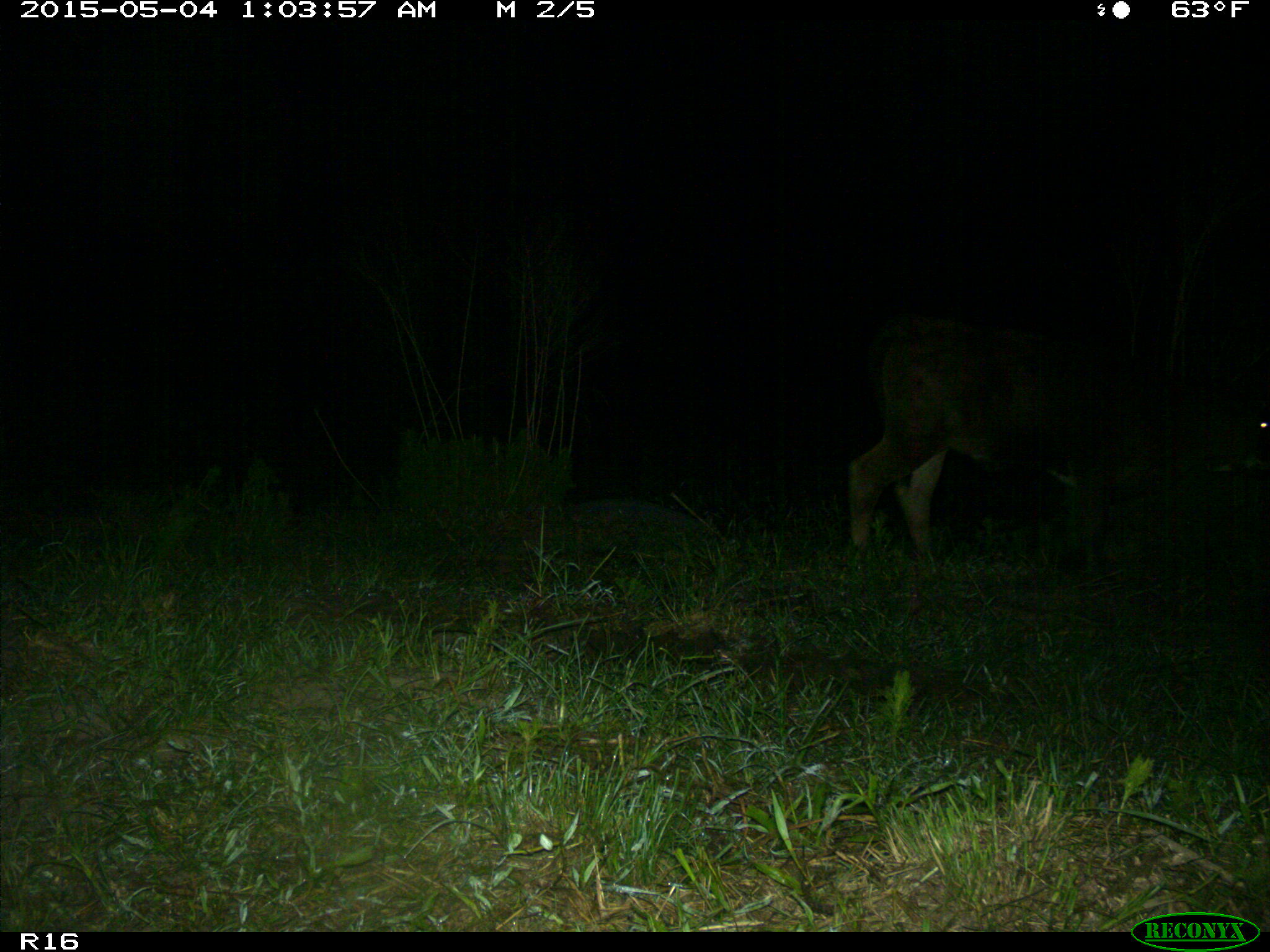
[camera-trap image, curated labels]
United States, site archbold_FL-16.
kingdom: Animalia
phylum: Chordata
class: Mammalia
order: Artiodactyla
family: Bovidae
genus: Bos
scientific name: Bos taurus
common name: domestic cow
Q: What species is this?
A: Bos taurus (domestic cow).